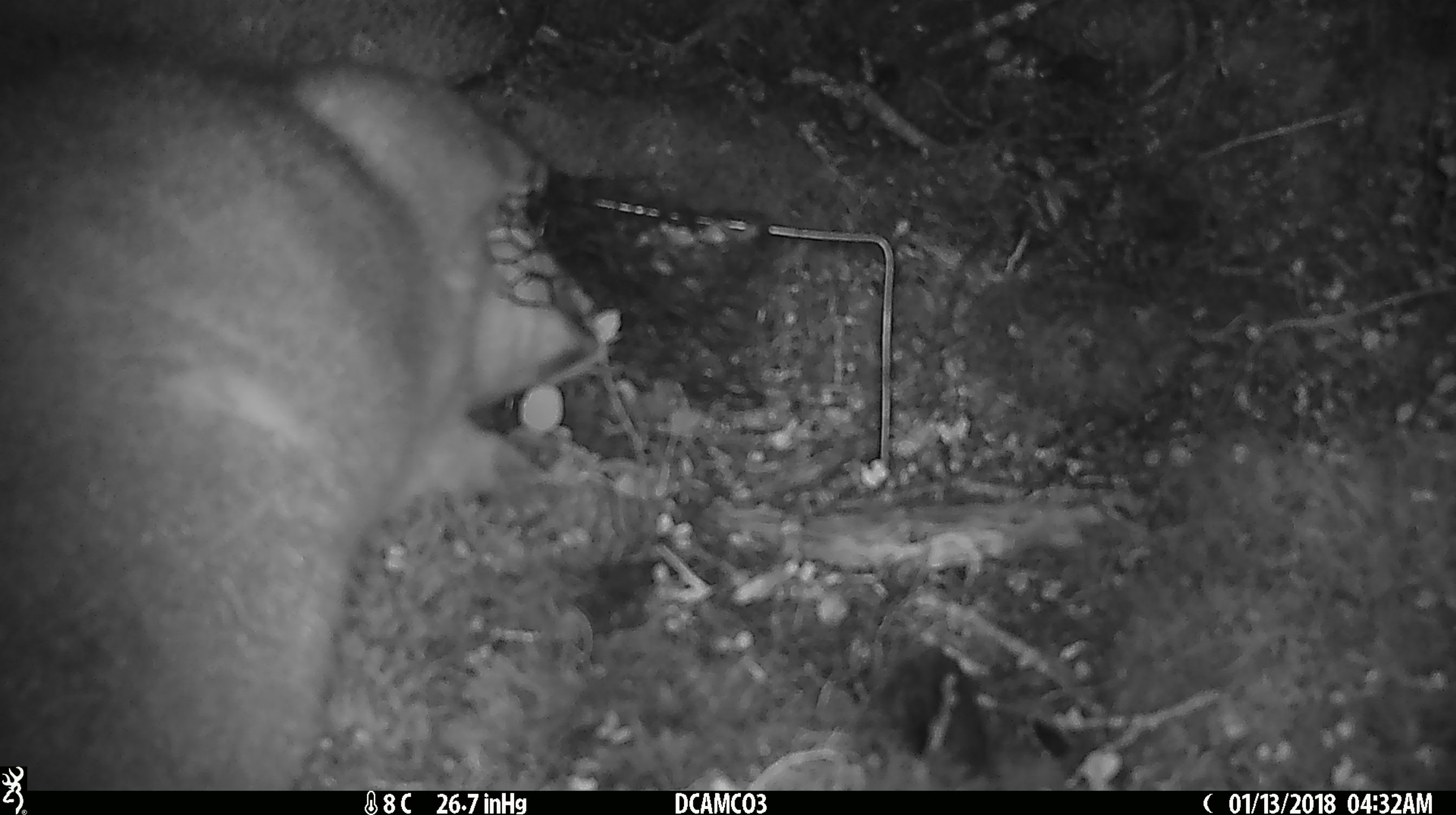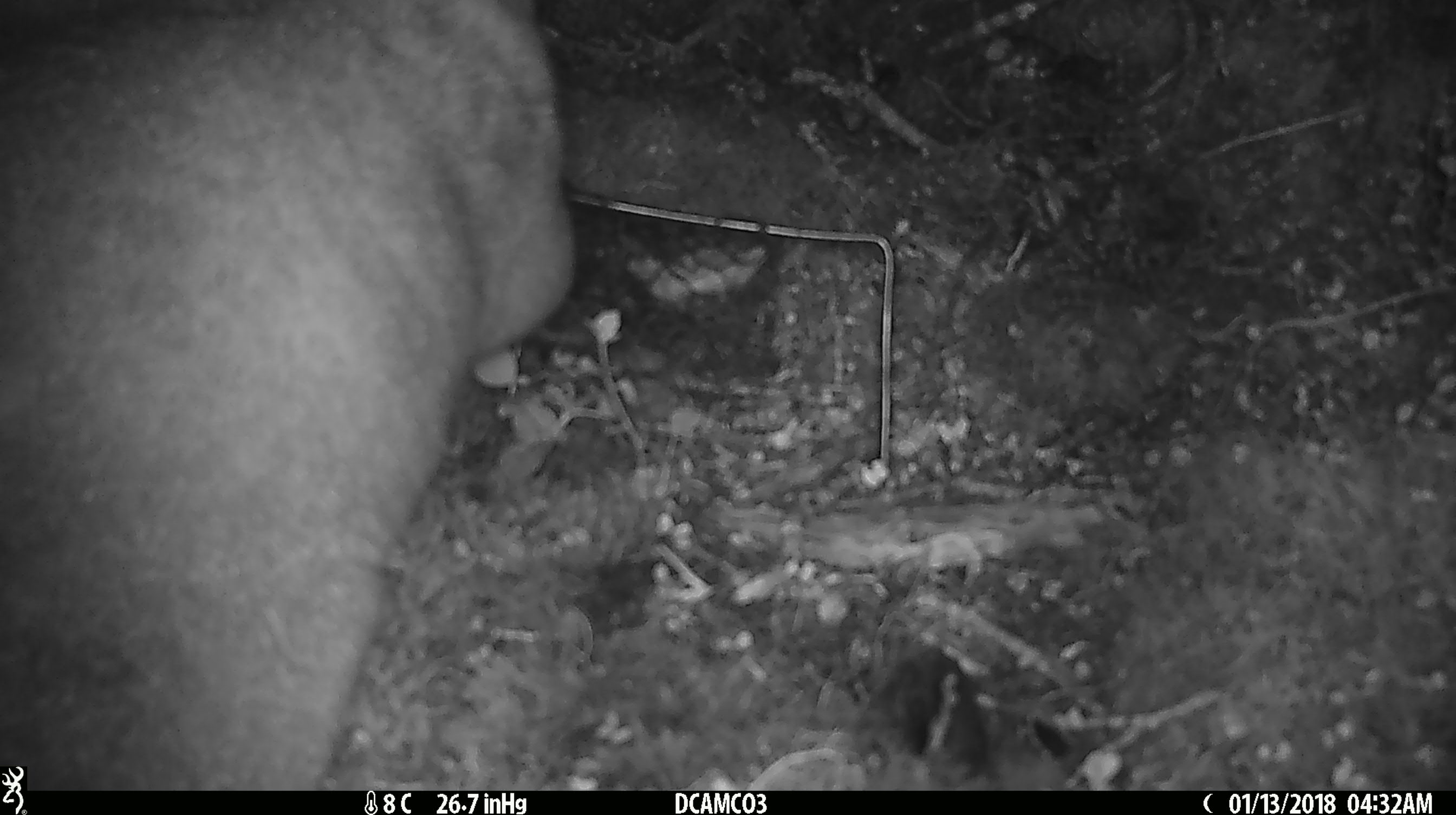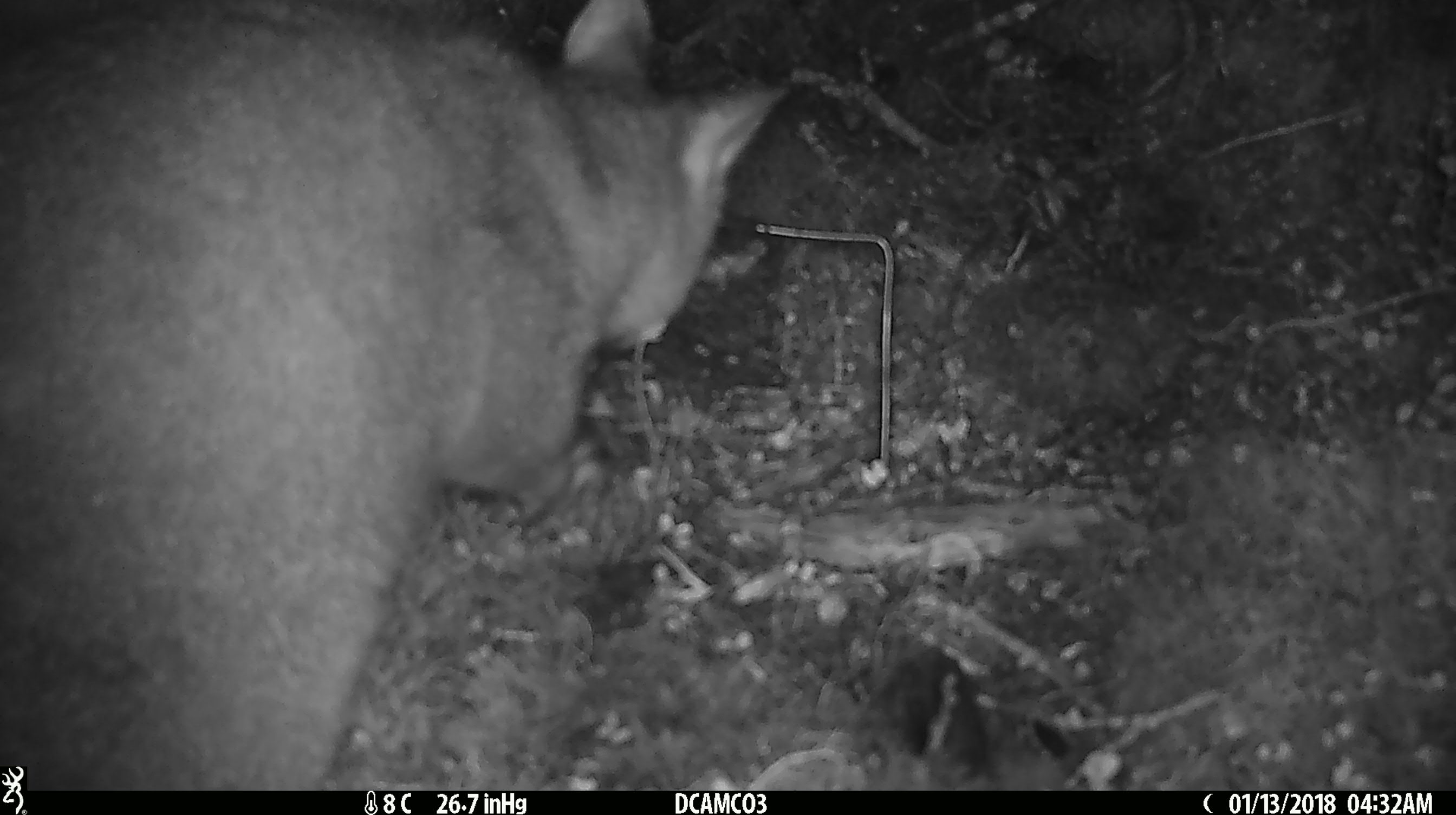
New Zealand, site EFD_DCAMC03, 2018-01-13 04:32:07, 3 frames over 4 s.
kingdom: Animalia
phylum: Chordata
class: Mammalia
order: Diprotodontia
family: Phalangeridae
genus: Trichosurus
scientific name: Trichosurus vulpecula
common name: common brushtail possum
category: possum